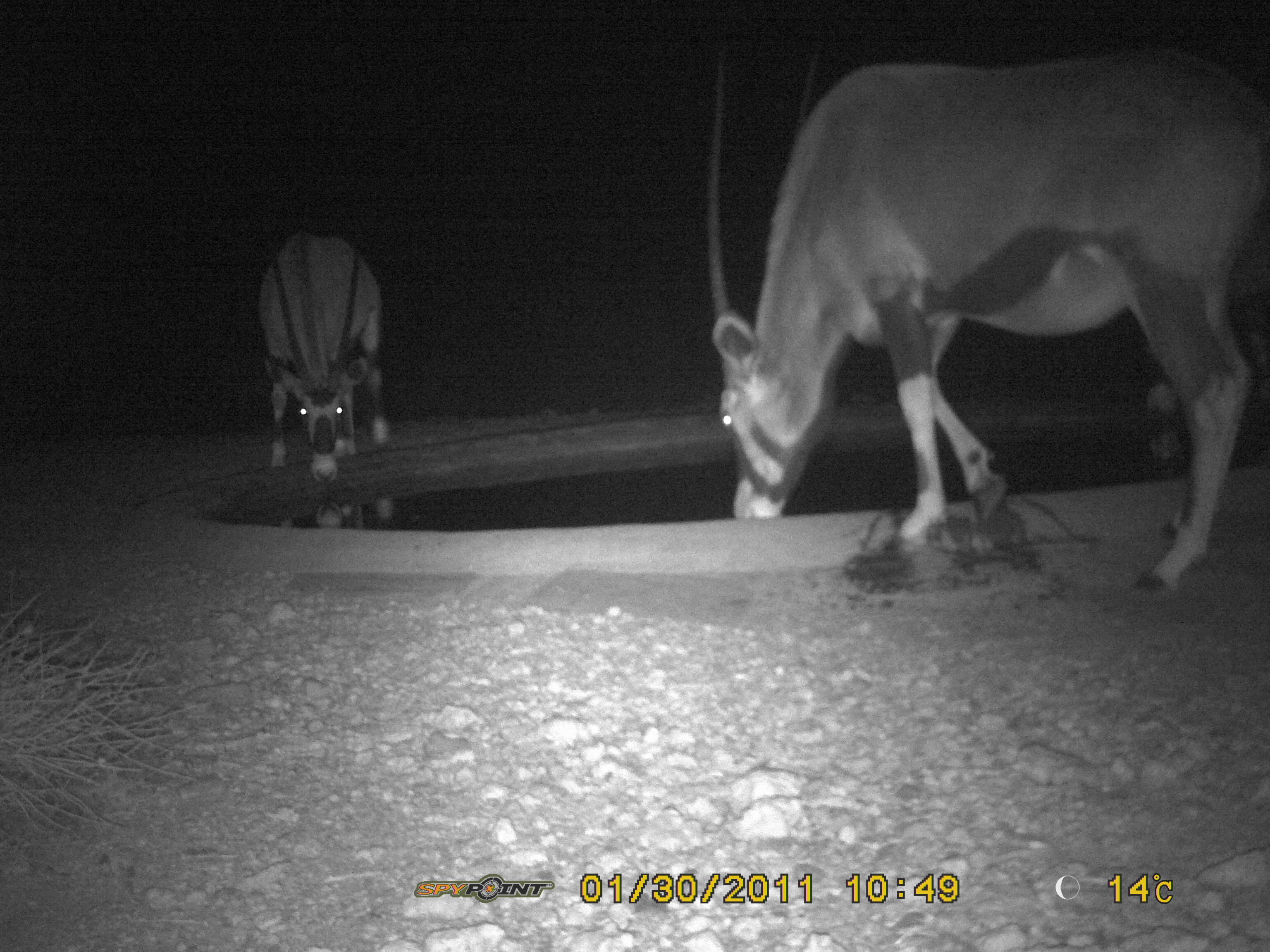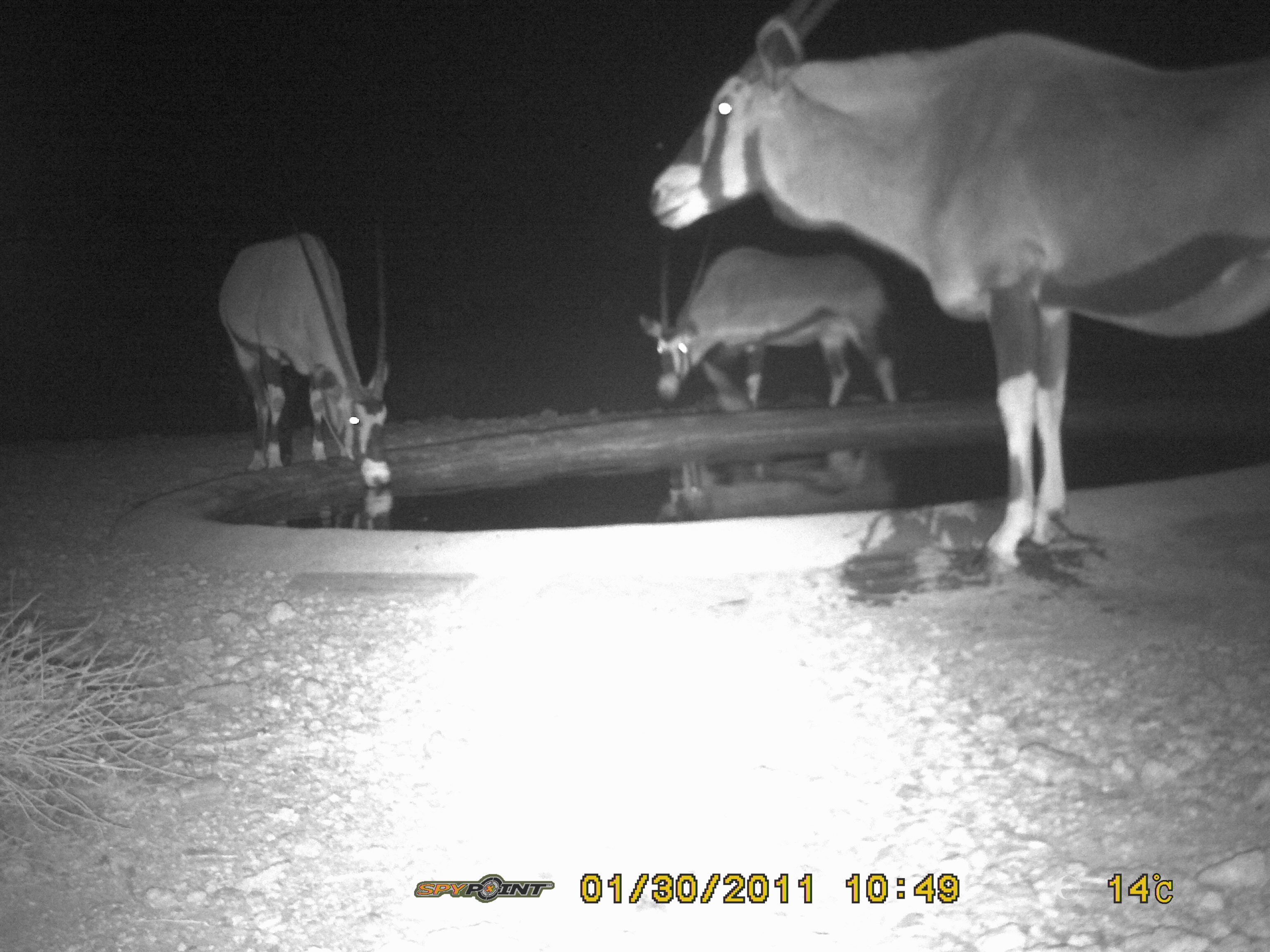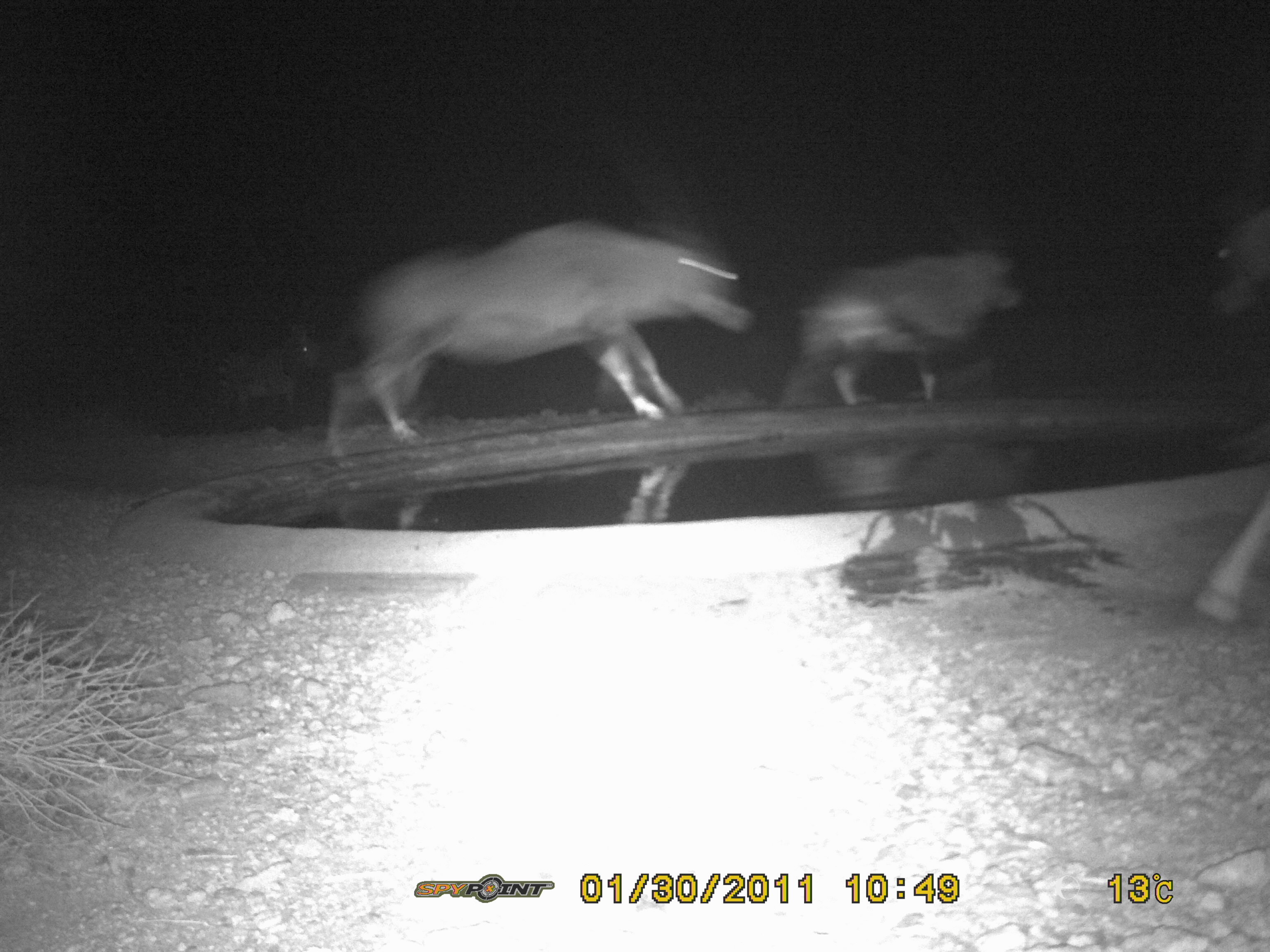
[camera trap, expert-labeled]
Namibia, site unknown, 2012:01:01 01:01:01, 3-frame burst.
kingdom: Animalia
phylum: Chordata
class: Mammalia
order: Artiodactyla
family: Bovidae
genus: Oryx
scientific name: Oryx gazella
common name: gemsbok